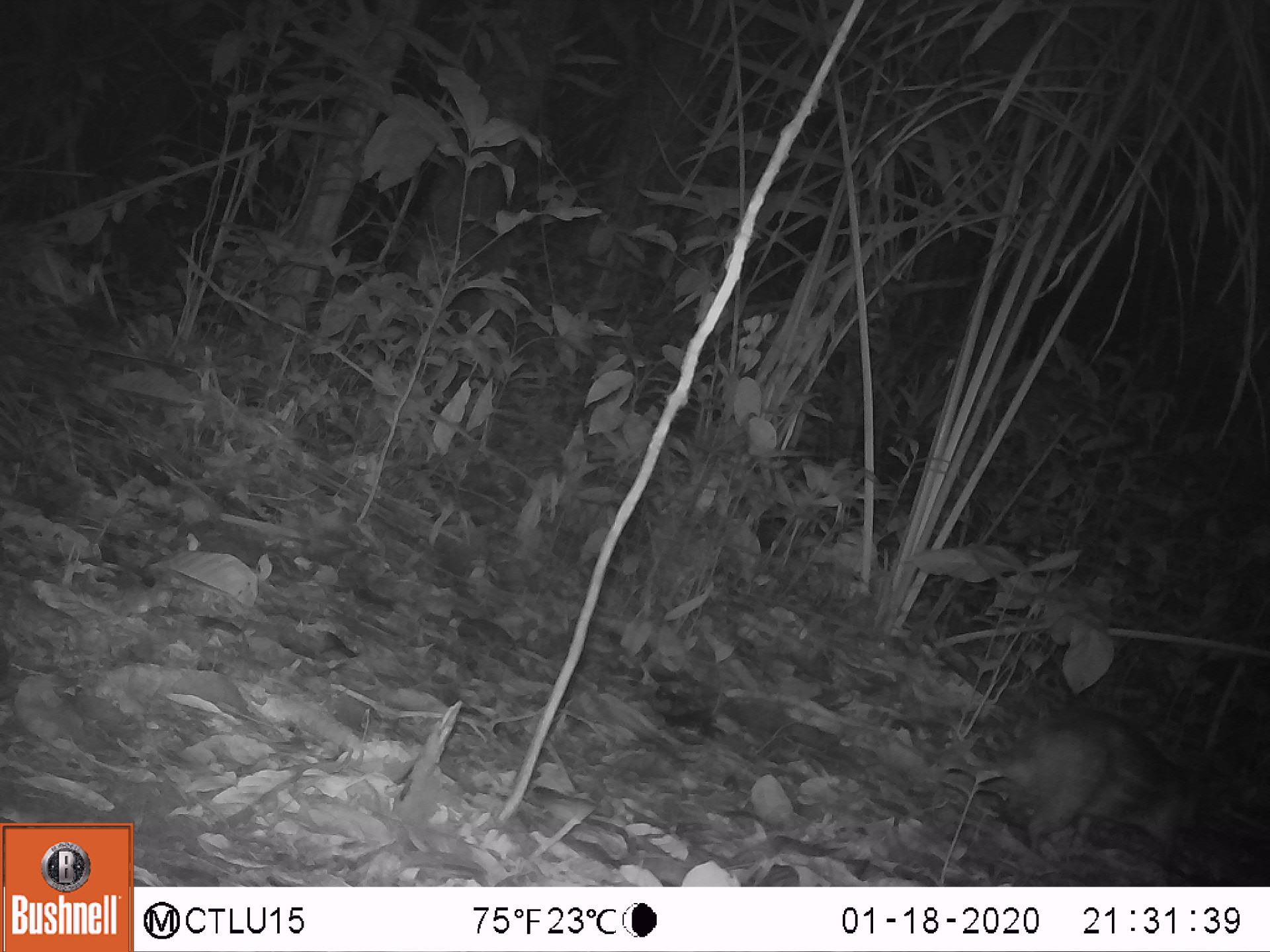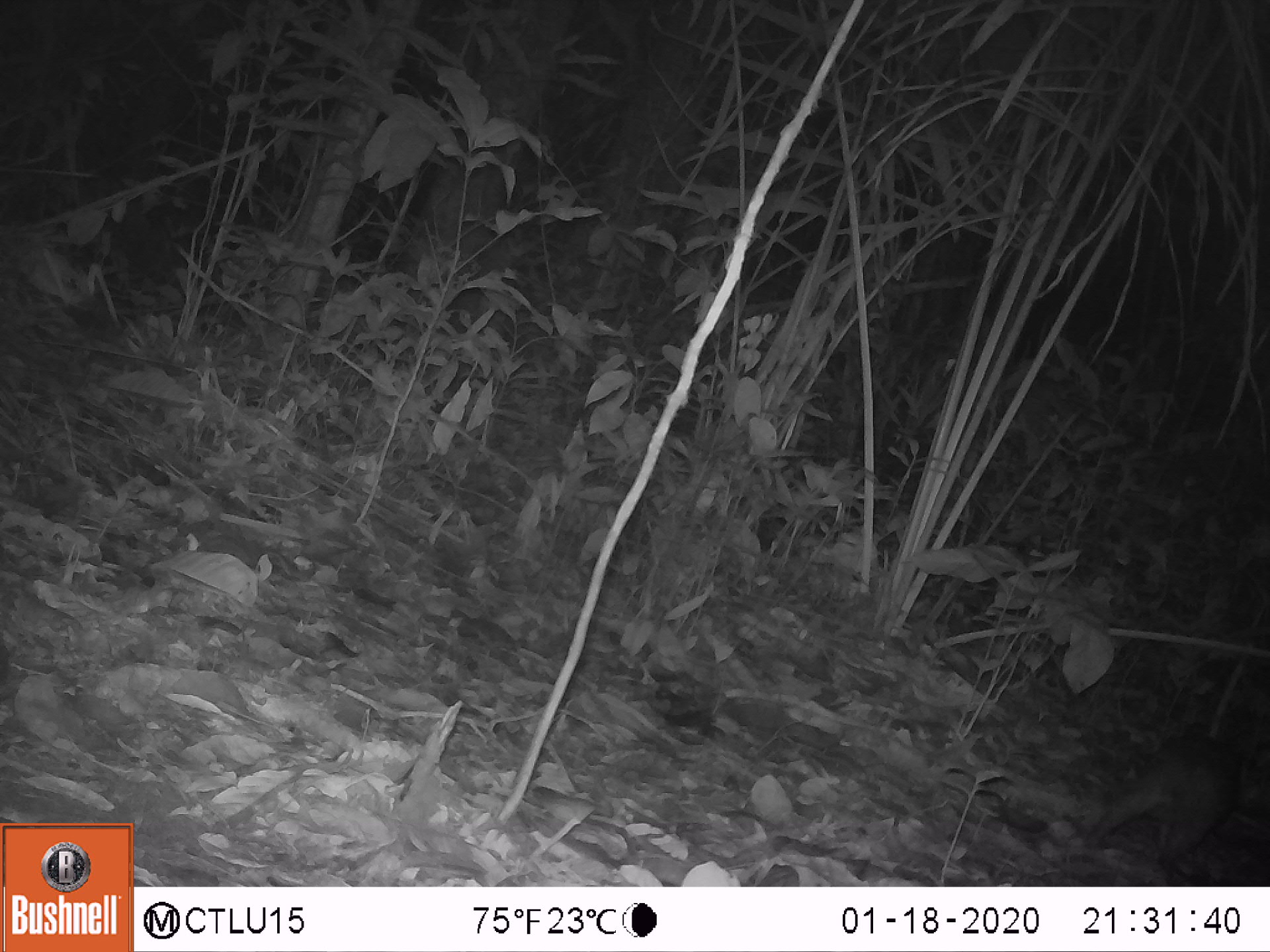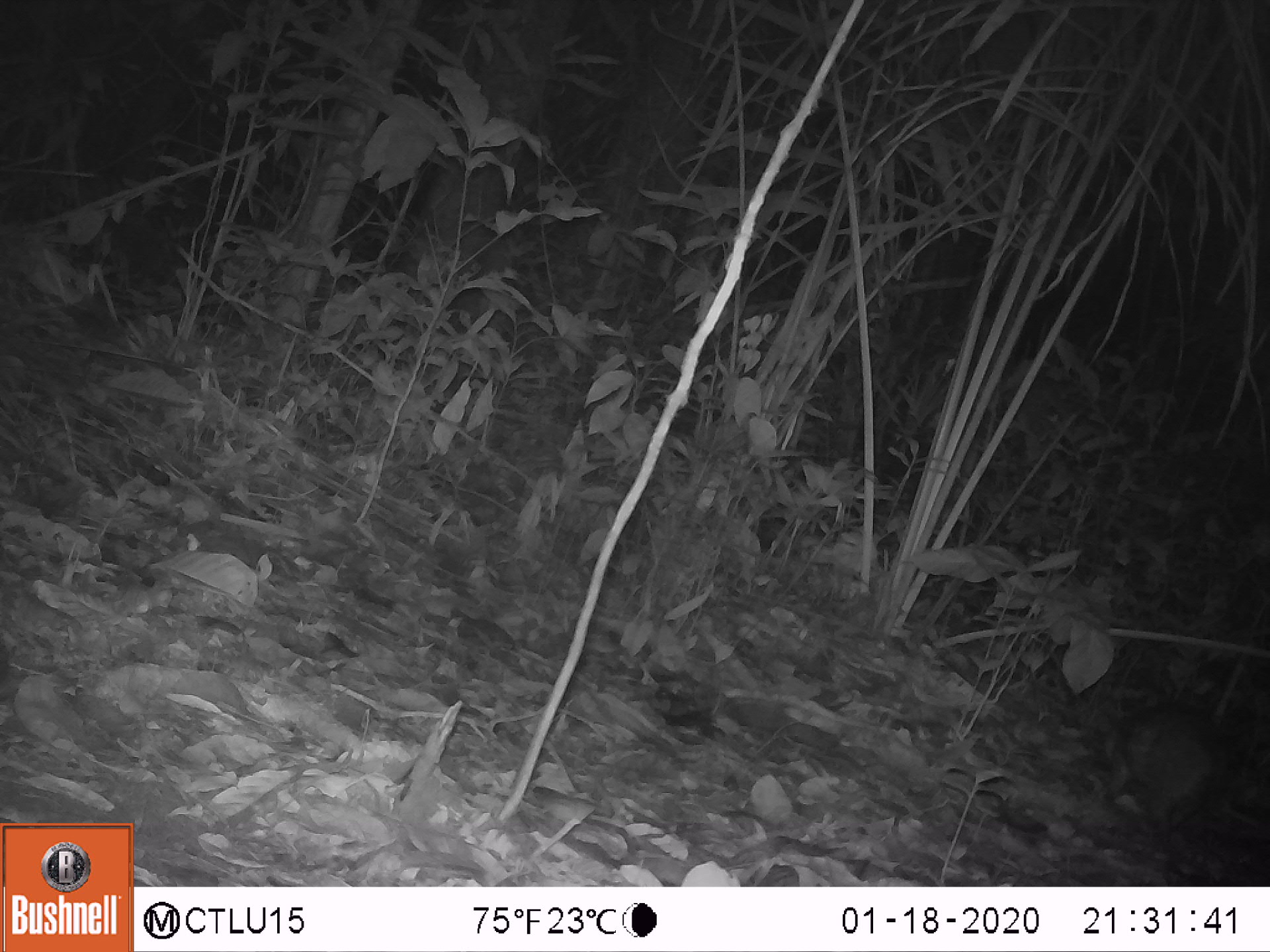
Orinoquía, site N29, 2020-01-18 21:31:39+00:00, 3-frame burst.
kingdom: Animalia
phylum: Chordata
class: Mammalia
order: Rodentia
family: Cuniculidae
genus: Cuniculus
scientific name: Cuniculus paca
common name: spotted paca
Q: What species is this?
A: Spotted paca (Cuniculus paca).